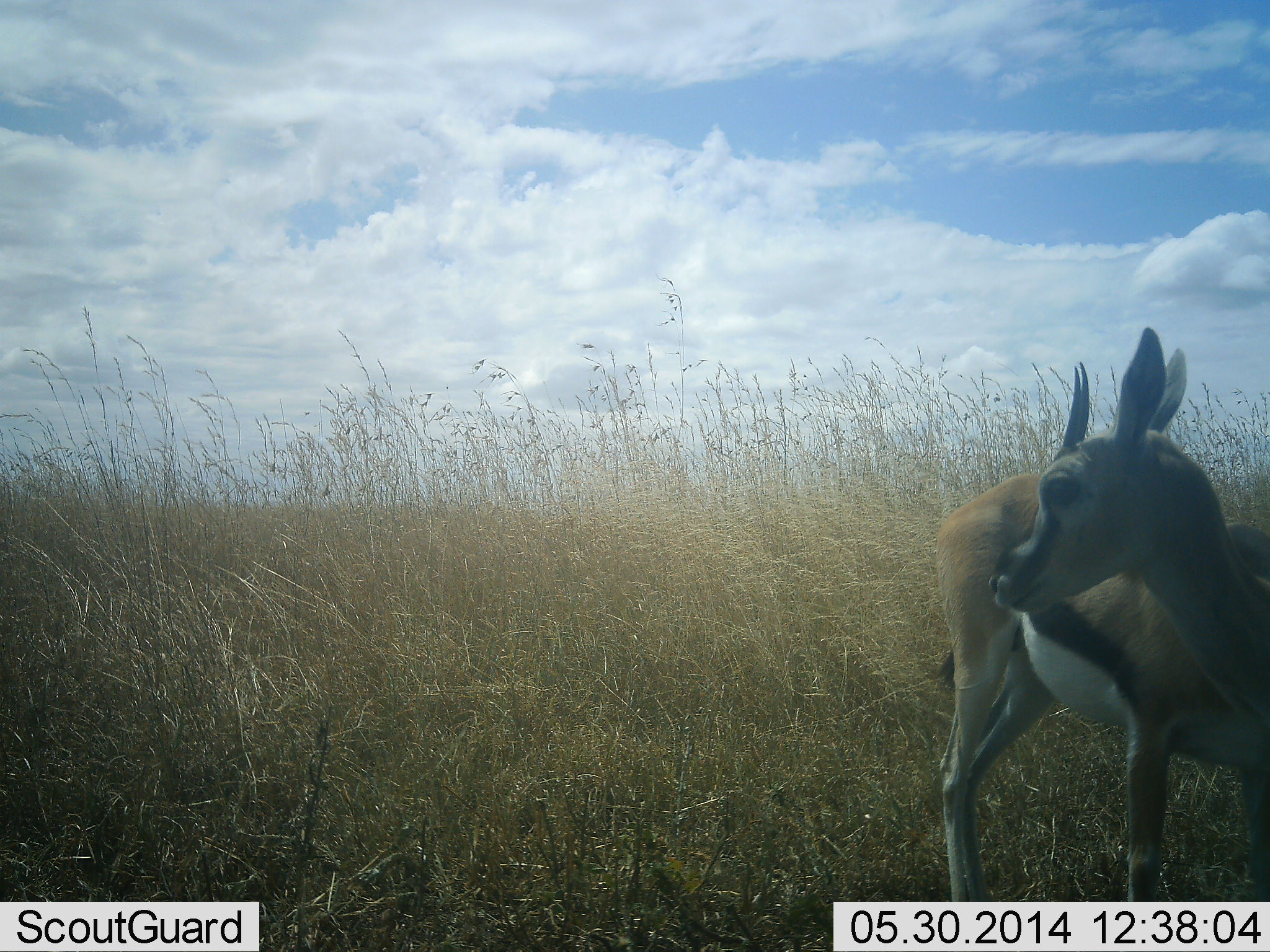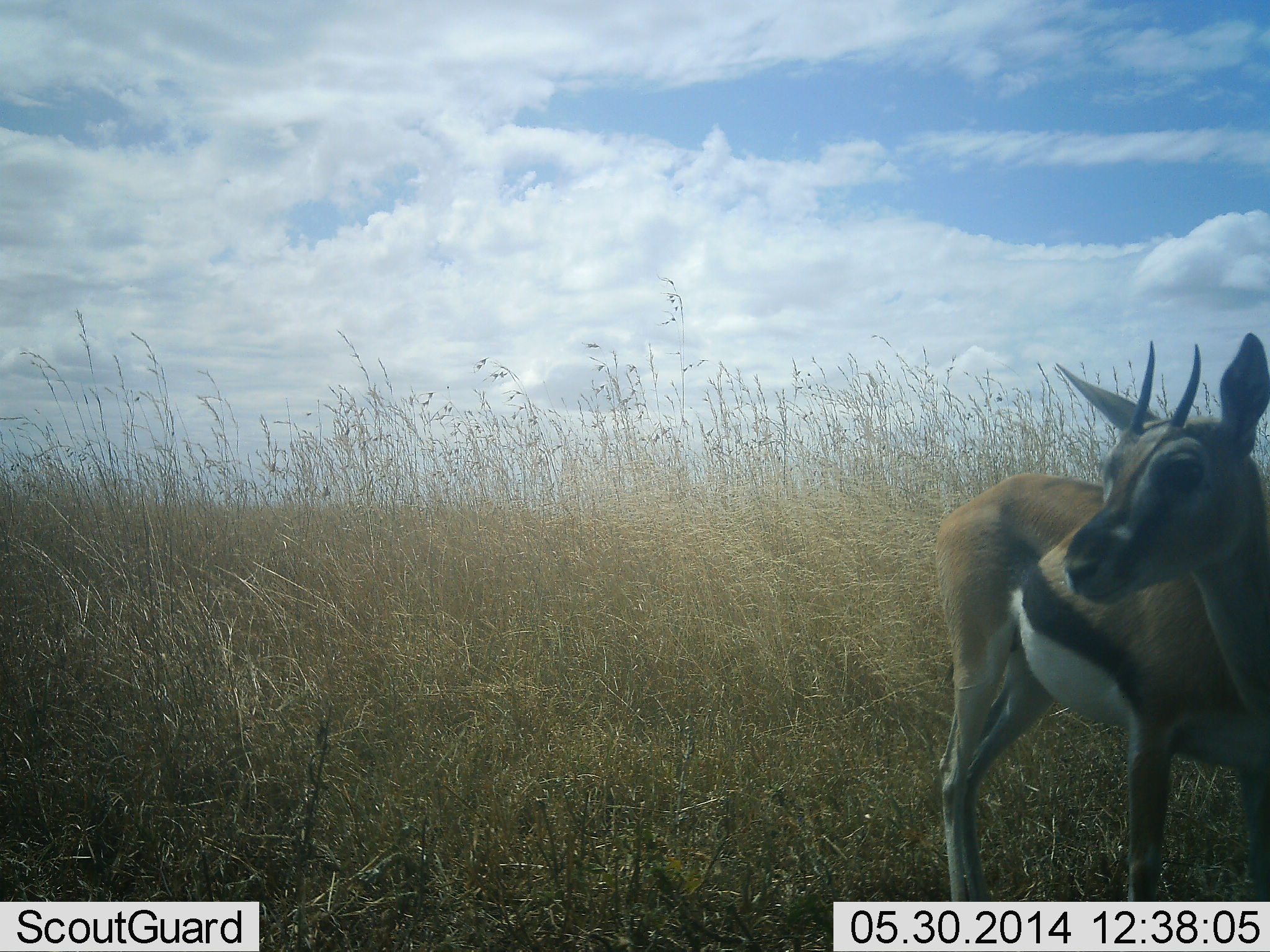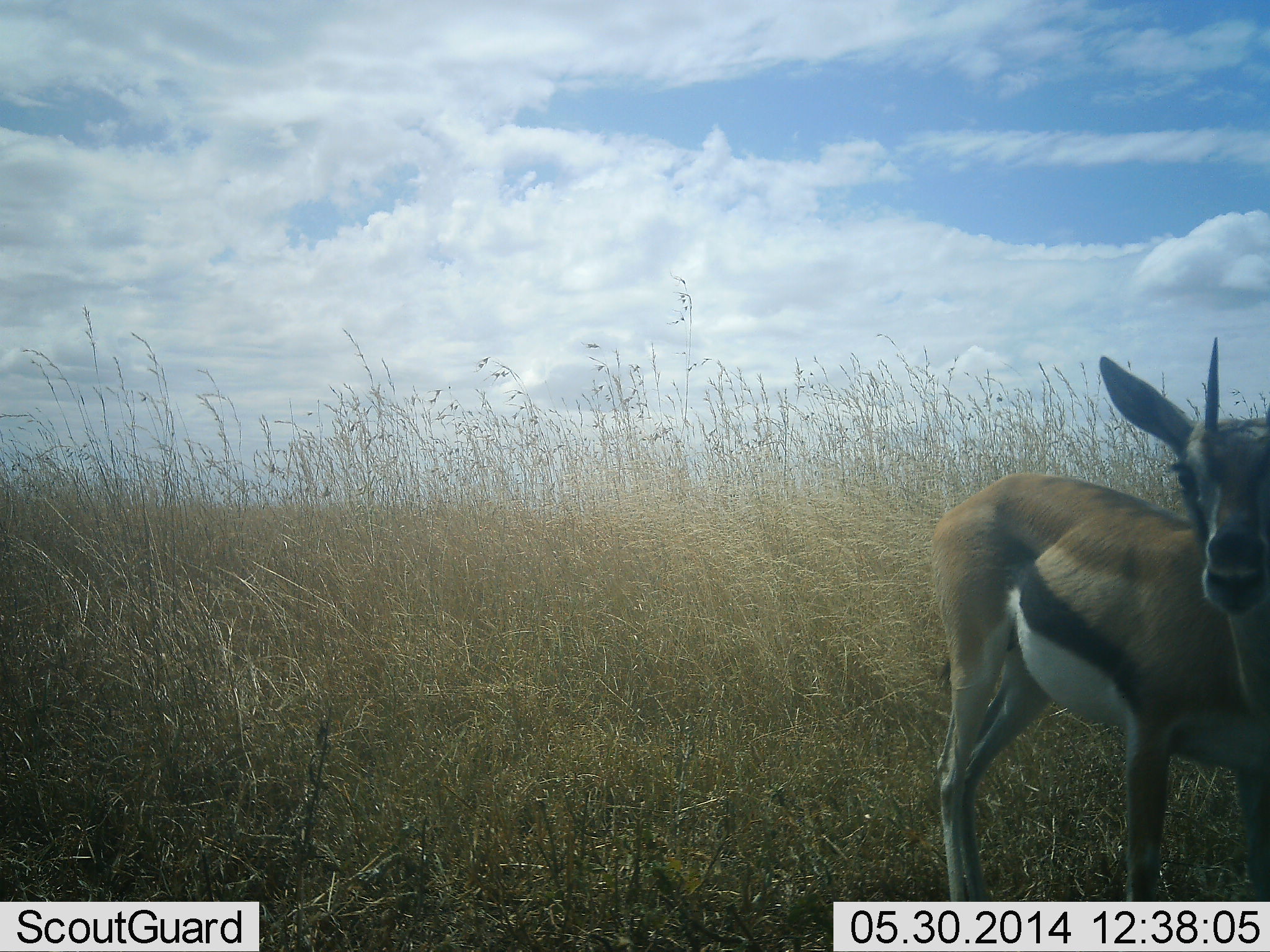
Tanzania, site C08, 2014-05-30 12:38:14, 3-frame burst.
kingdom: Animalia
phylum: Chordata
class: Mammalia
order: Artiodactyla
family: Bovidae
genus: Eudorcas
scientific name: Eudorcas thomsonii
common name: thomson's gazelle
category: gazellethomsons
Gazellethomsons (thomson's gazelle) (Eudorcas thomsonii), count 1. Behavior (volunteer vote fractions): standing 100%, resting 0%, moving 0%, interacting 0%. Young present (vote fraction): 0%. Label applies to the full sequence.